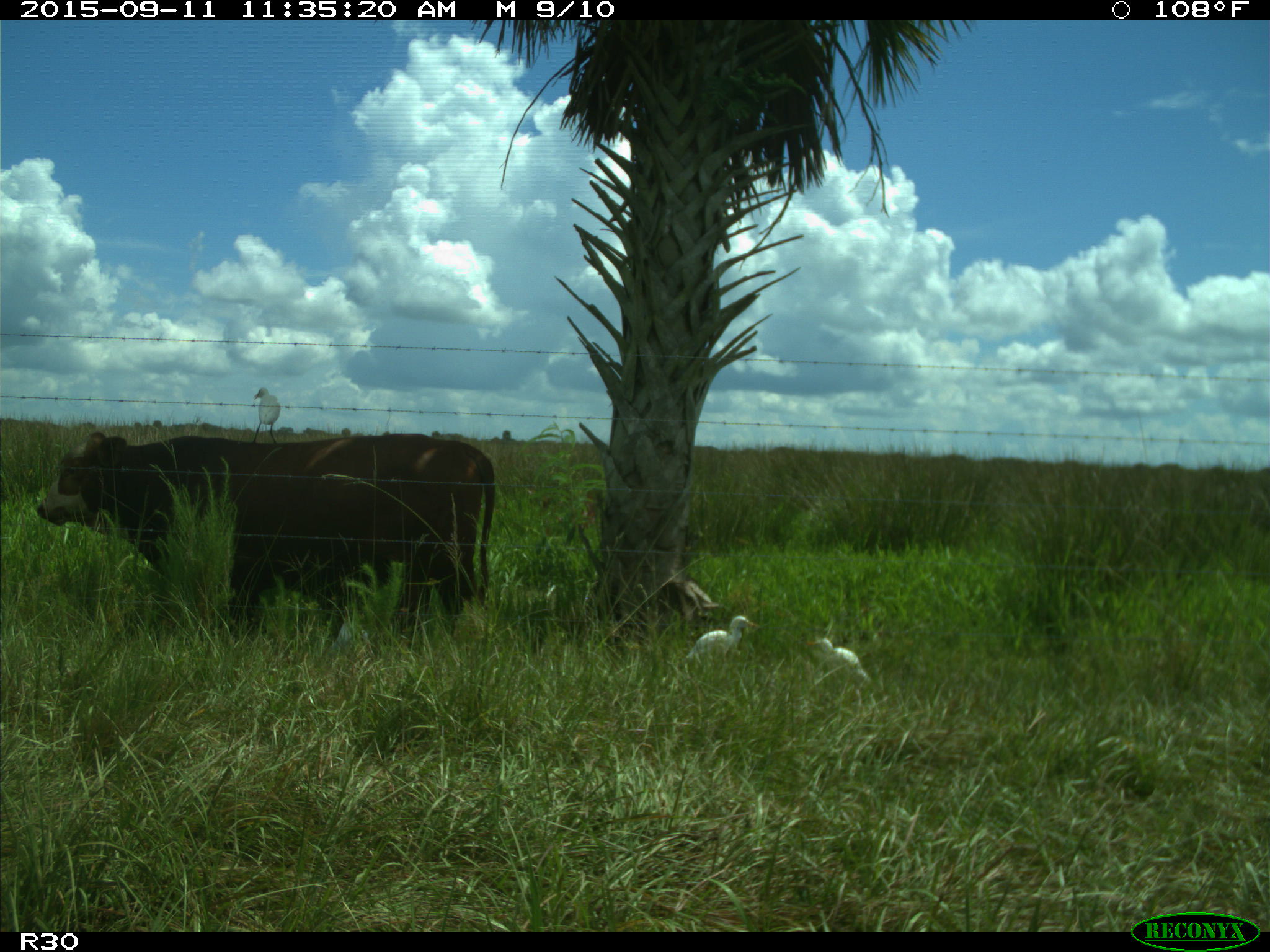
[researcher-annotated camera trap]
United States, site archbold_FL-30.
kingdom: Animalia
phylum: Chordata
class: Mammalia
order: Artiodactyla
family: Bovidae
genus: Bos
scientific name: Bos taurus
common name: domestic cow